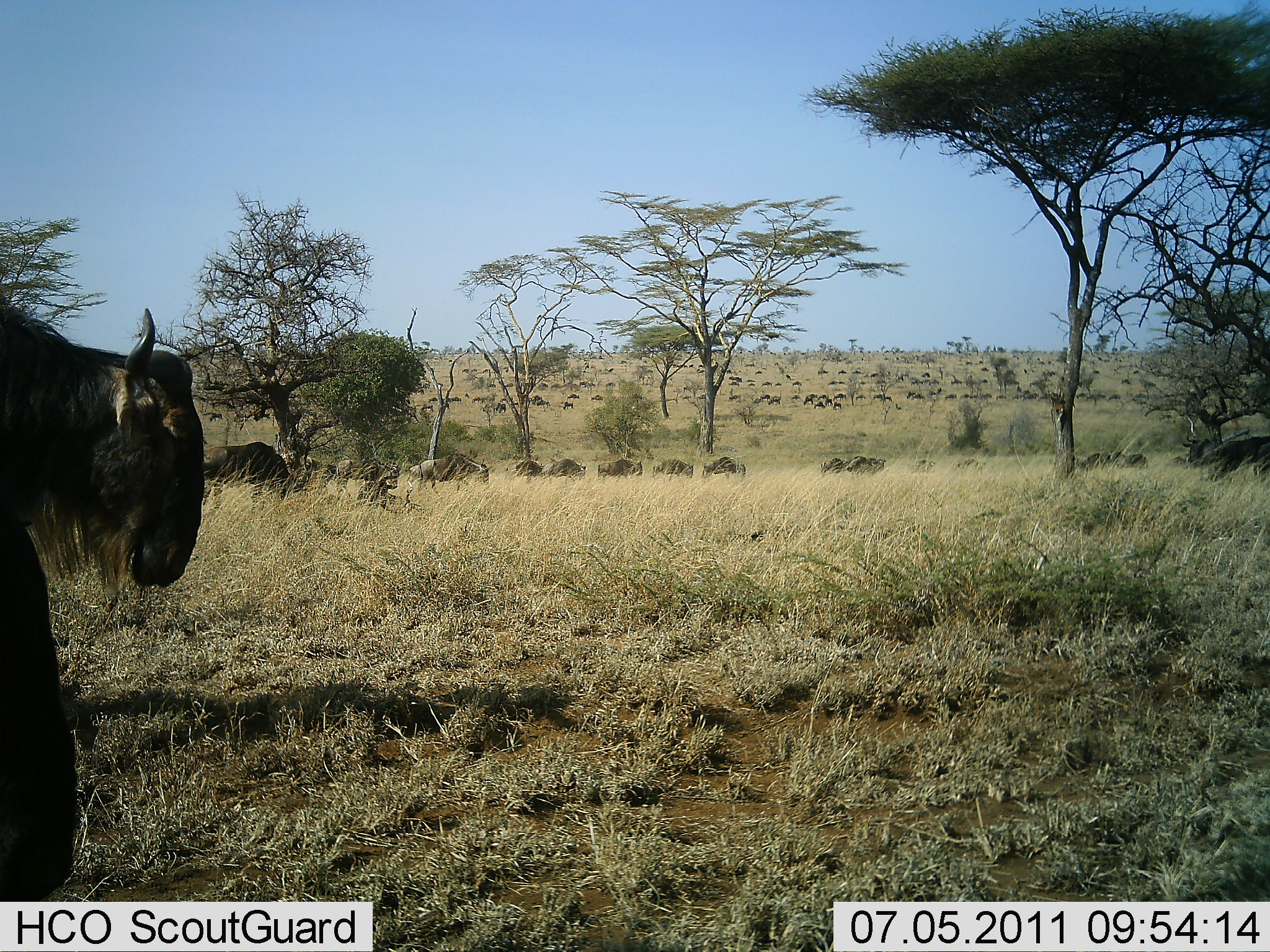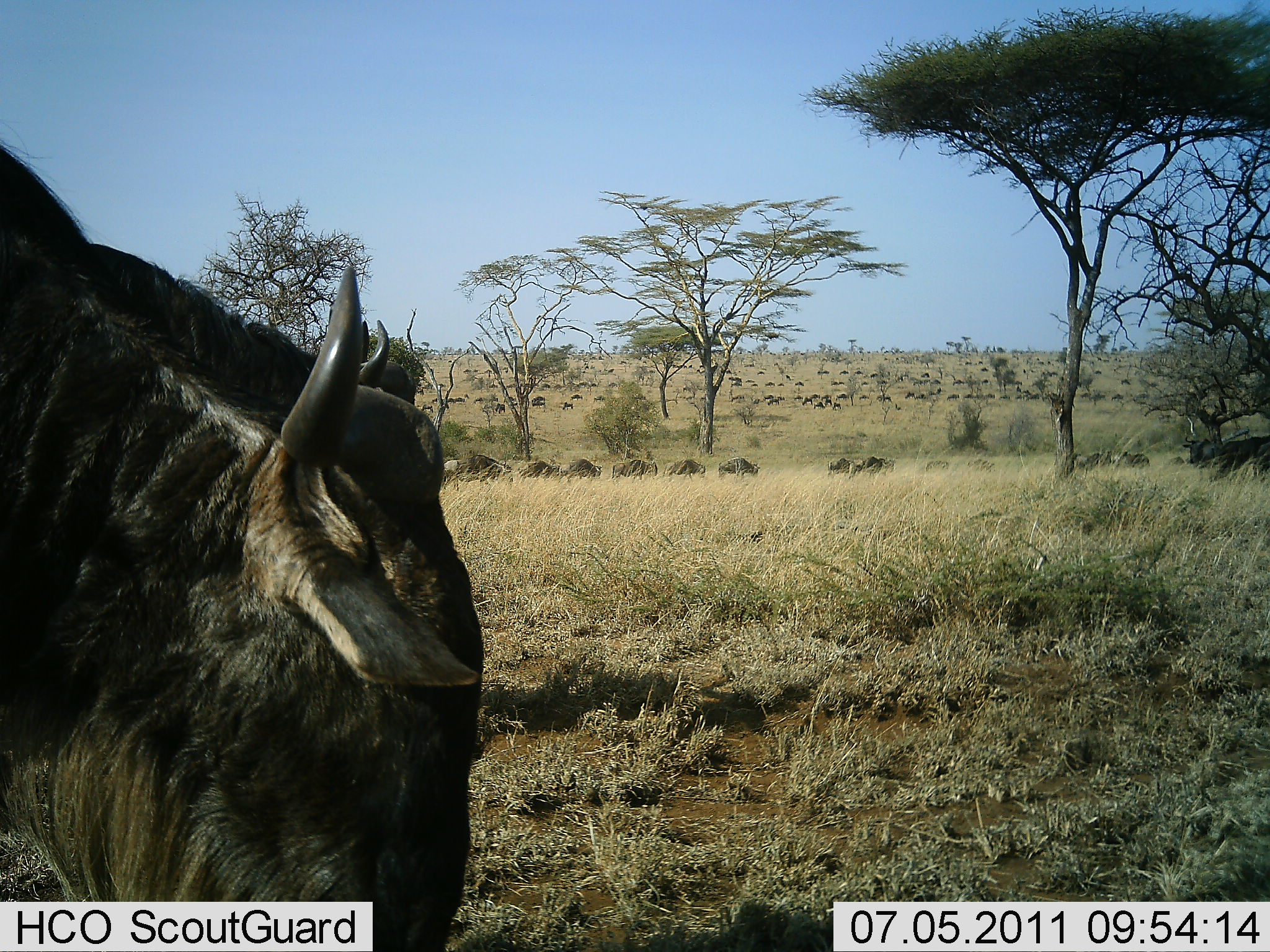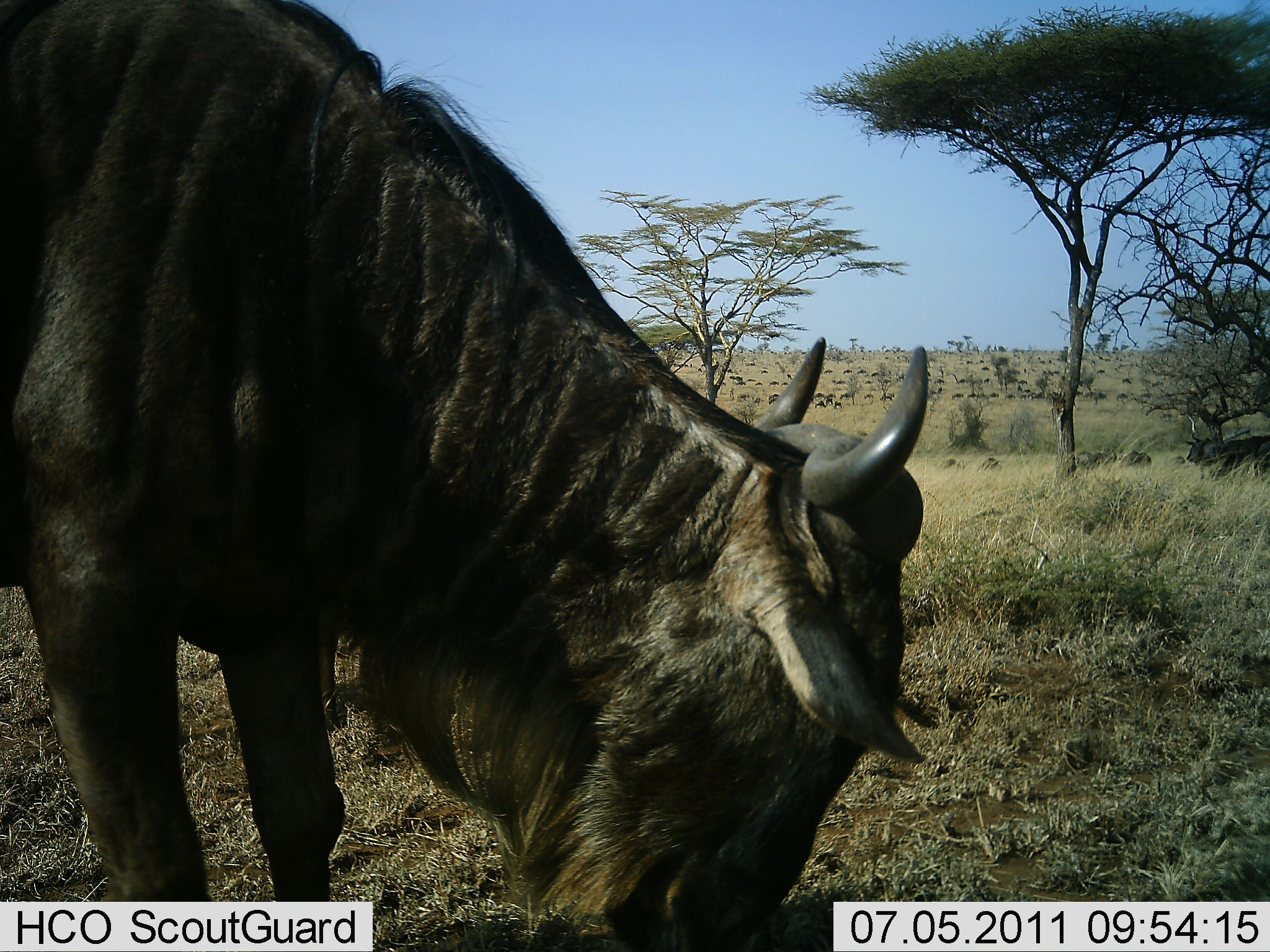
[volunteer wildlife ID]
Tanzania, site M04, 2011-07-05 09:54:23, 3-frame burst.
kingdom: Animalia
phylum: Chordata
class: Mammalia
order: Artiodactyla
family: Bovidae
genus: Connochaetes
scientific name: Connochaetes taurinus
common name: blue wildebeest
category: wildebeest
Wildebeest (blue wildebeest) (Connochaetes taurinus), count 11-50. Behavior (volunteer vote fractions): standing 18%, resting 9%, moving 91%, interacting 18%. Young present (vote fraction): 0%. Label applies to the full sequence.